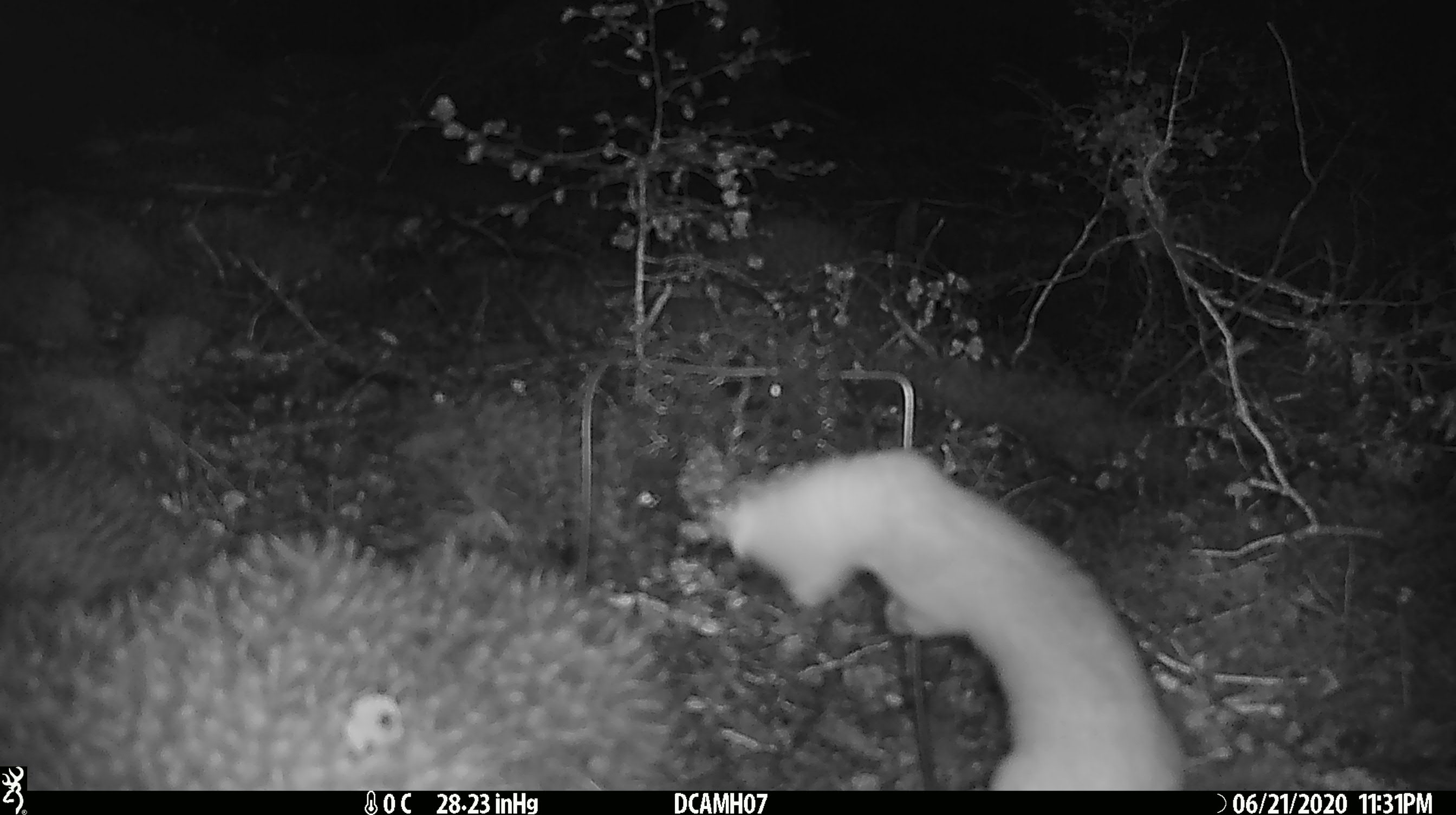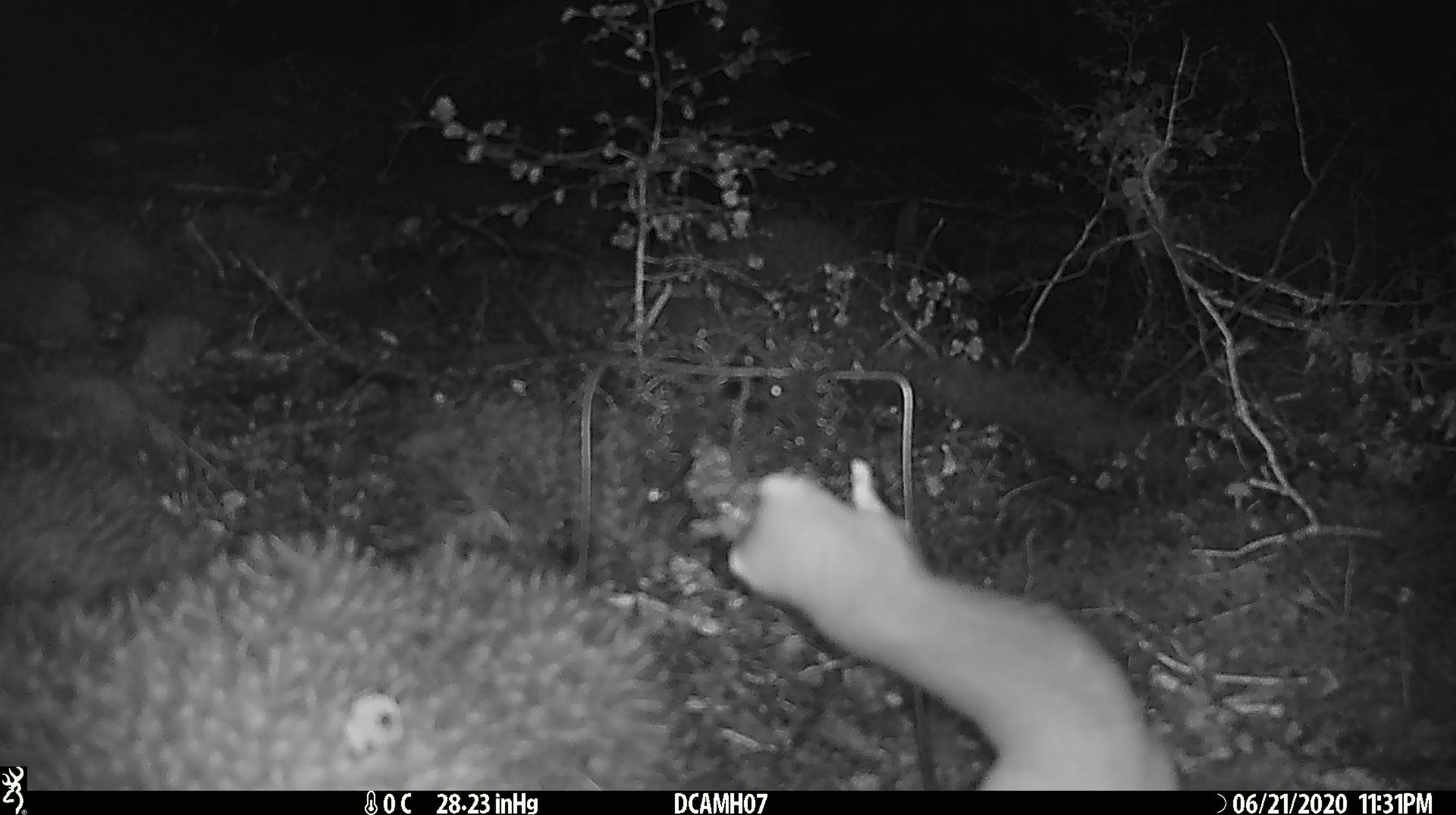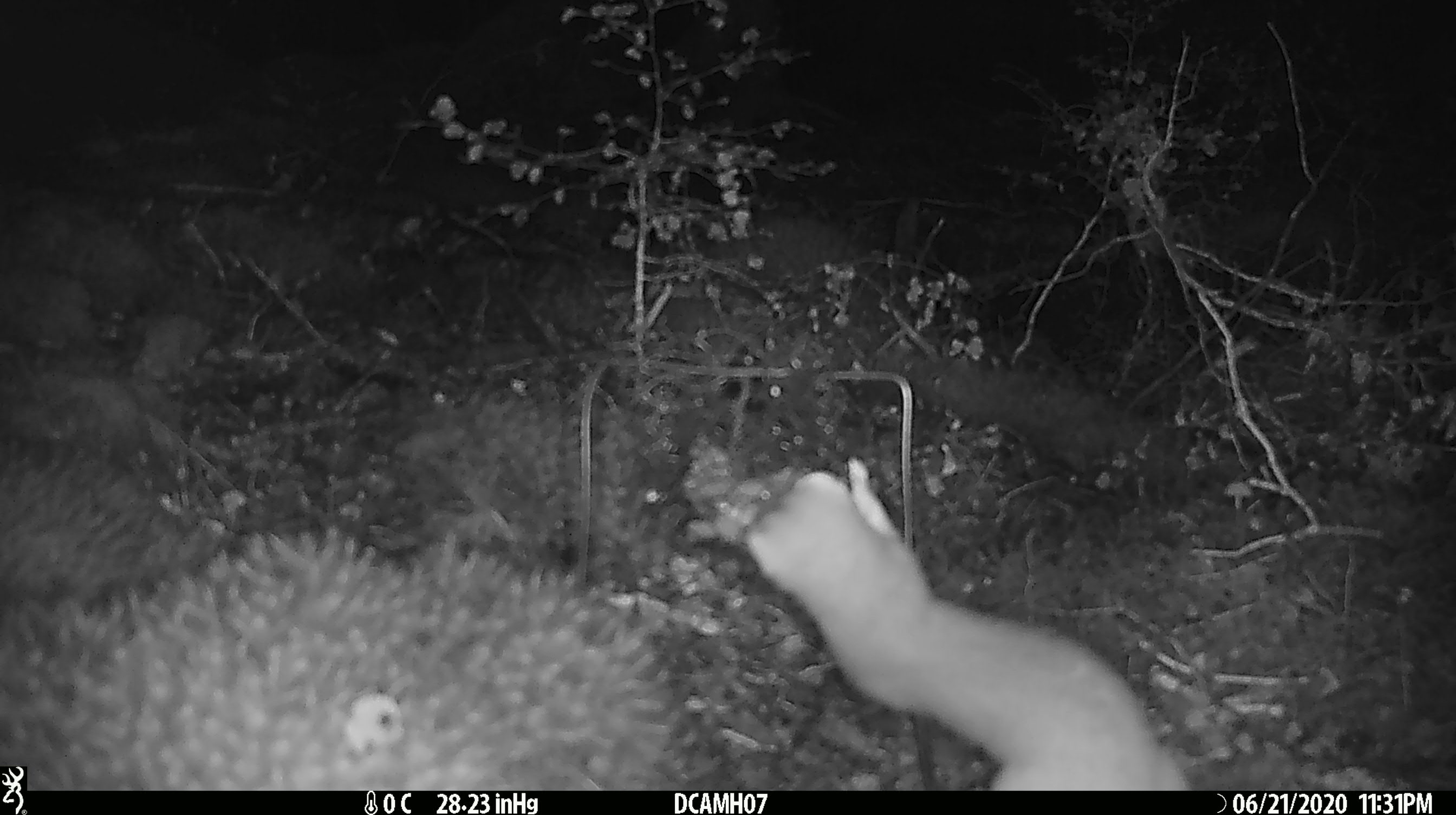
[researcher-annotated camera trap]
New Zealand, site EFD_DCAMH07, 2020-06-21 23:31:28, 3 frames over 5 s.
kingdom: Animalia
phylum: Chordata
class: Mammalia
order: Carnivora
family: Mustelidae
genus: Mustela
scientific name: Mustela erminea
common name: stoat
Stoat (Mustela erminea).